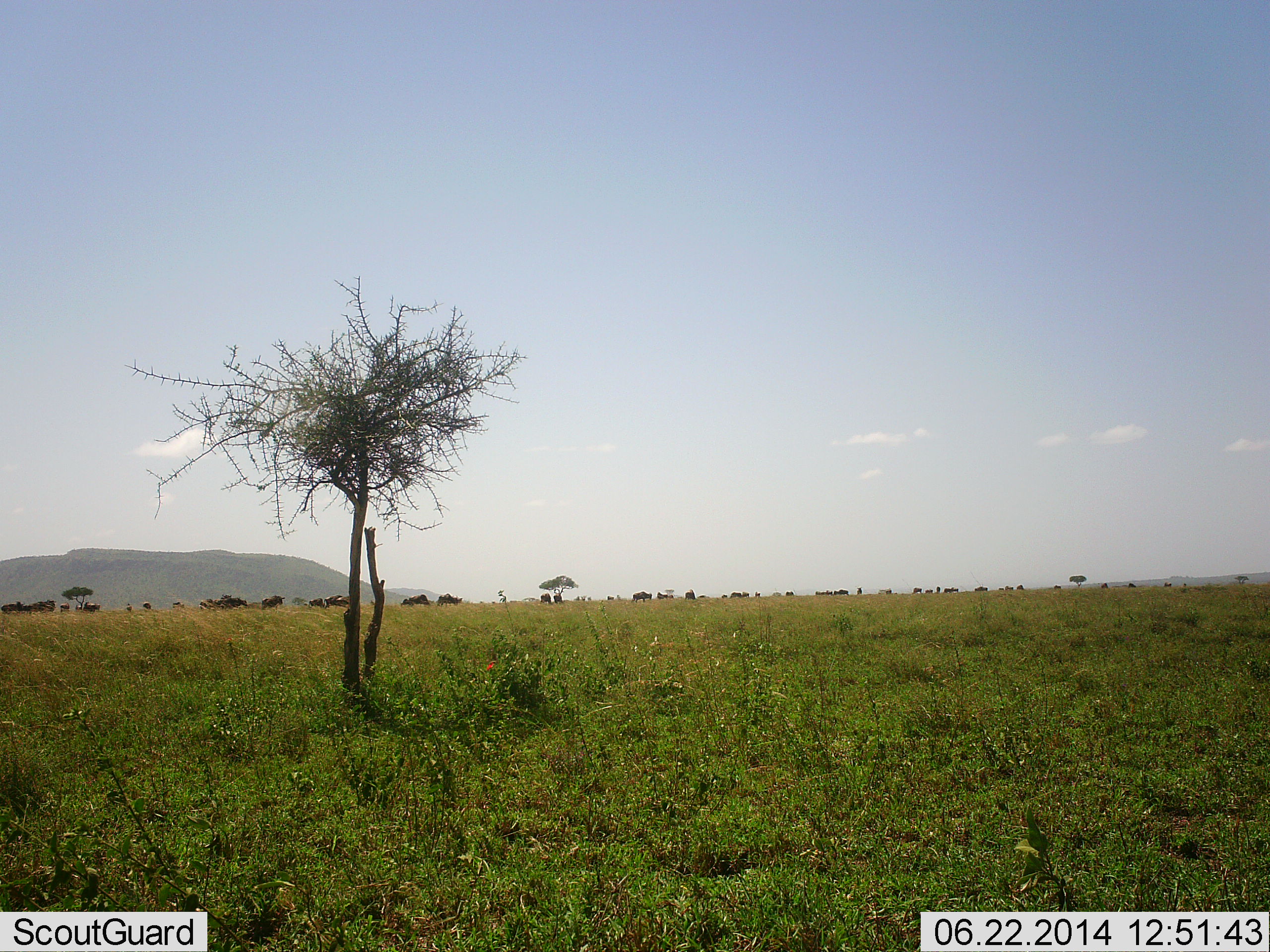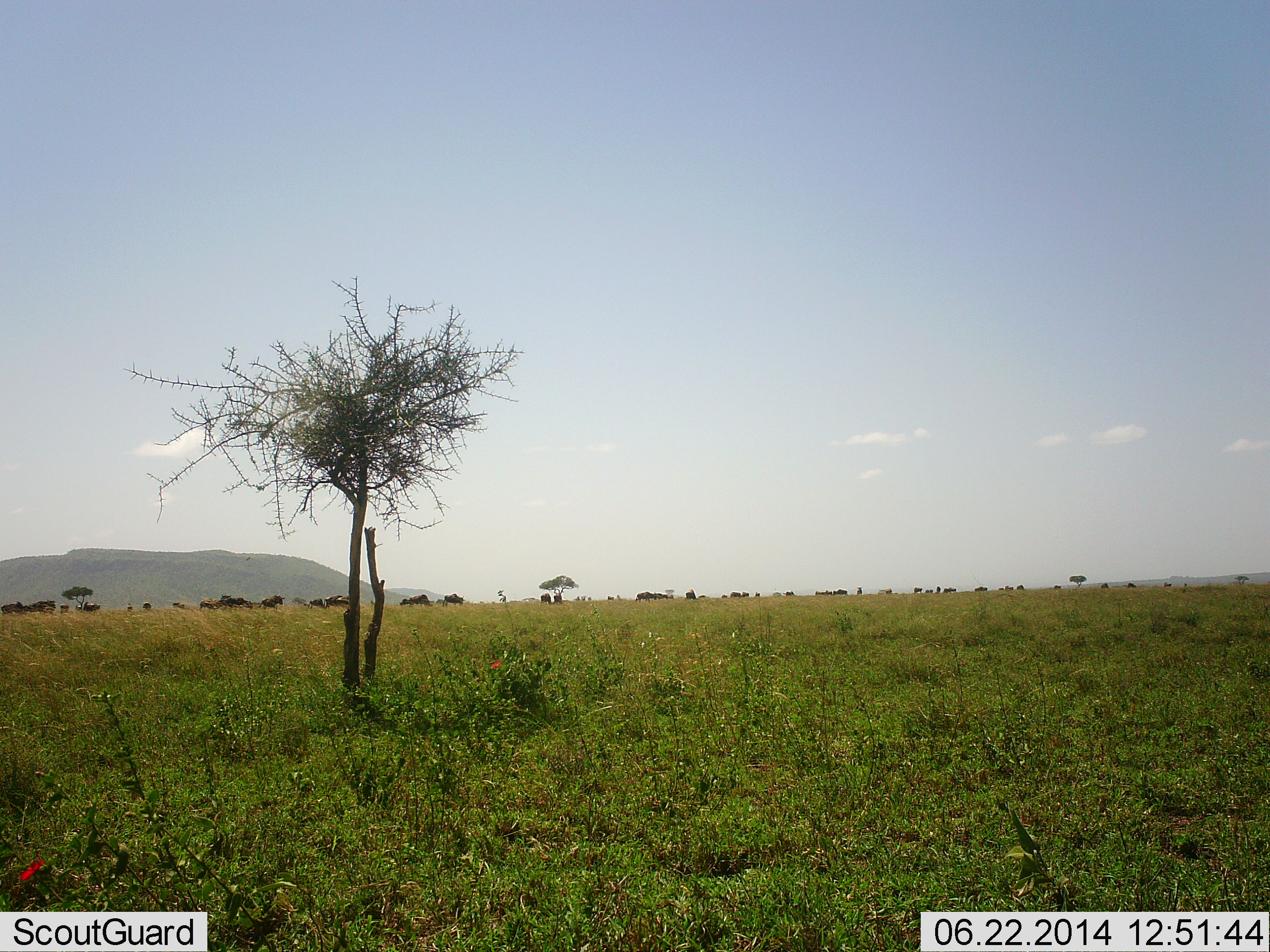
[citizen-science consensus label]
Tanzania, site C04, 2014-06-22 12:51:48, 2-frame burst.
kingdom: Animalia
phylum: Chordata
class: Mammalia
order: Artiodactyla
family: Bovidae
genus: Connochaetes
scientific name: Connochaetes taurinus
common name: blue wildebeest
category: wildebeest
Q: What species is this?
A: Wildebeest (blue wildebeest) (Connochaetes taurinus).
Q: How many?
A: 11-50.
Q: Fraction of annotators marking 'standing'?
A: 60%.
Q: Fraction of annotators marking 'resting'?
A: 0%.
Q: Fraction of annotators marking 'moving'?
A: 50%.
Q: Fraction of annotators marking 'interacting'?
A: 0%.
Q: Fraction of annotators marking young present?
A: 0%.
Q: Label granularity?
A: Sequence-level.